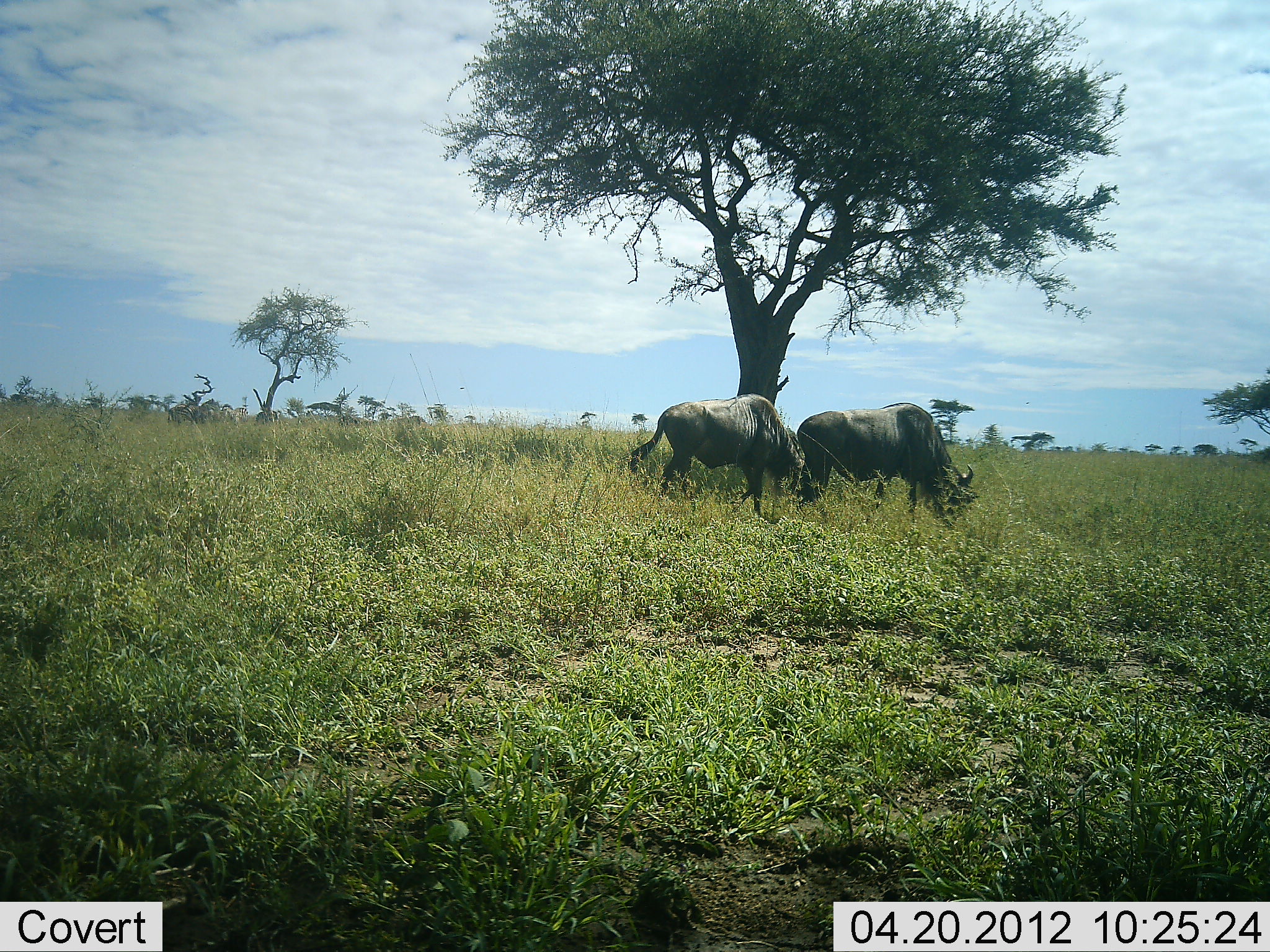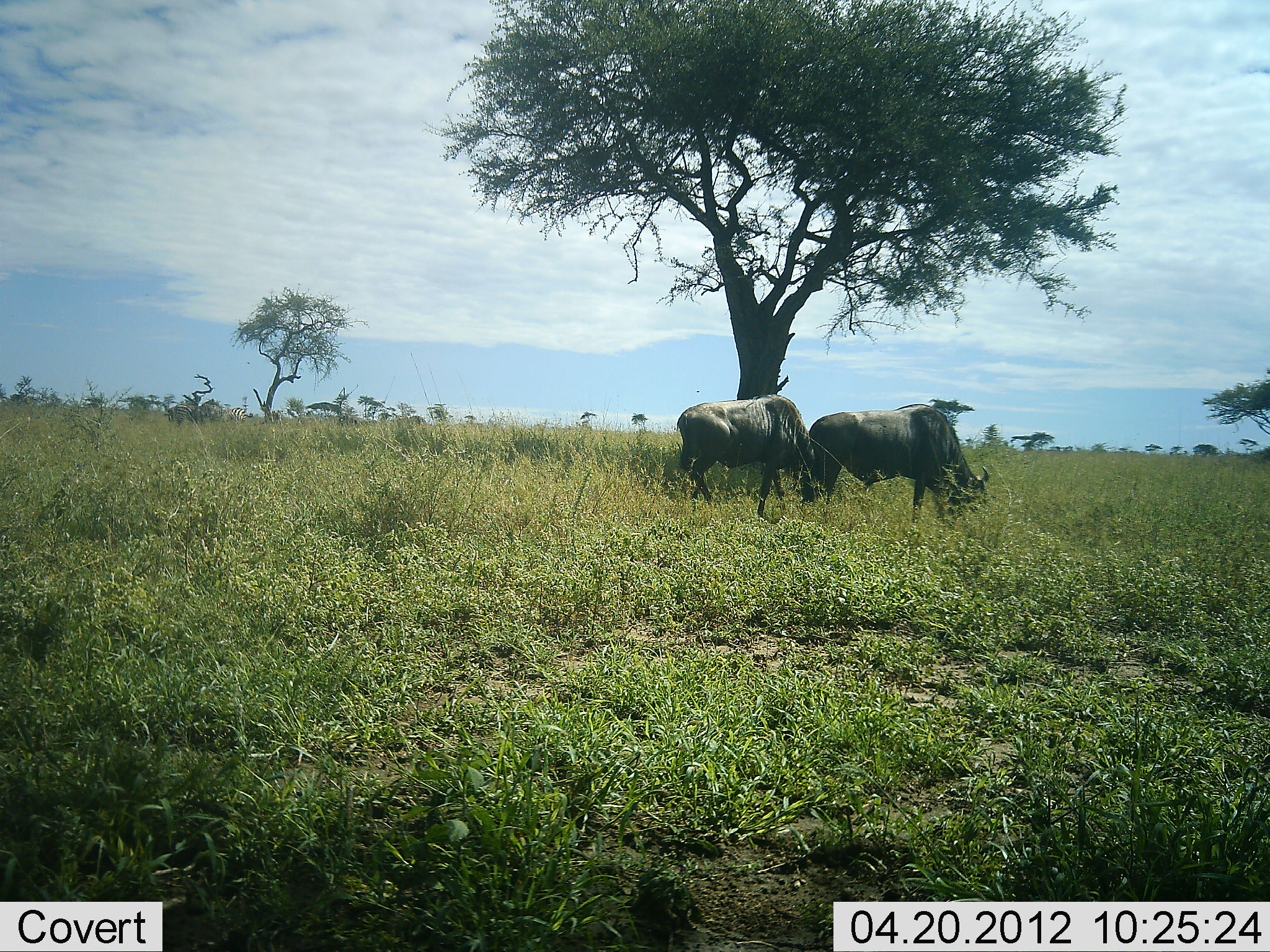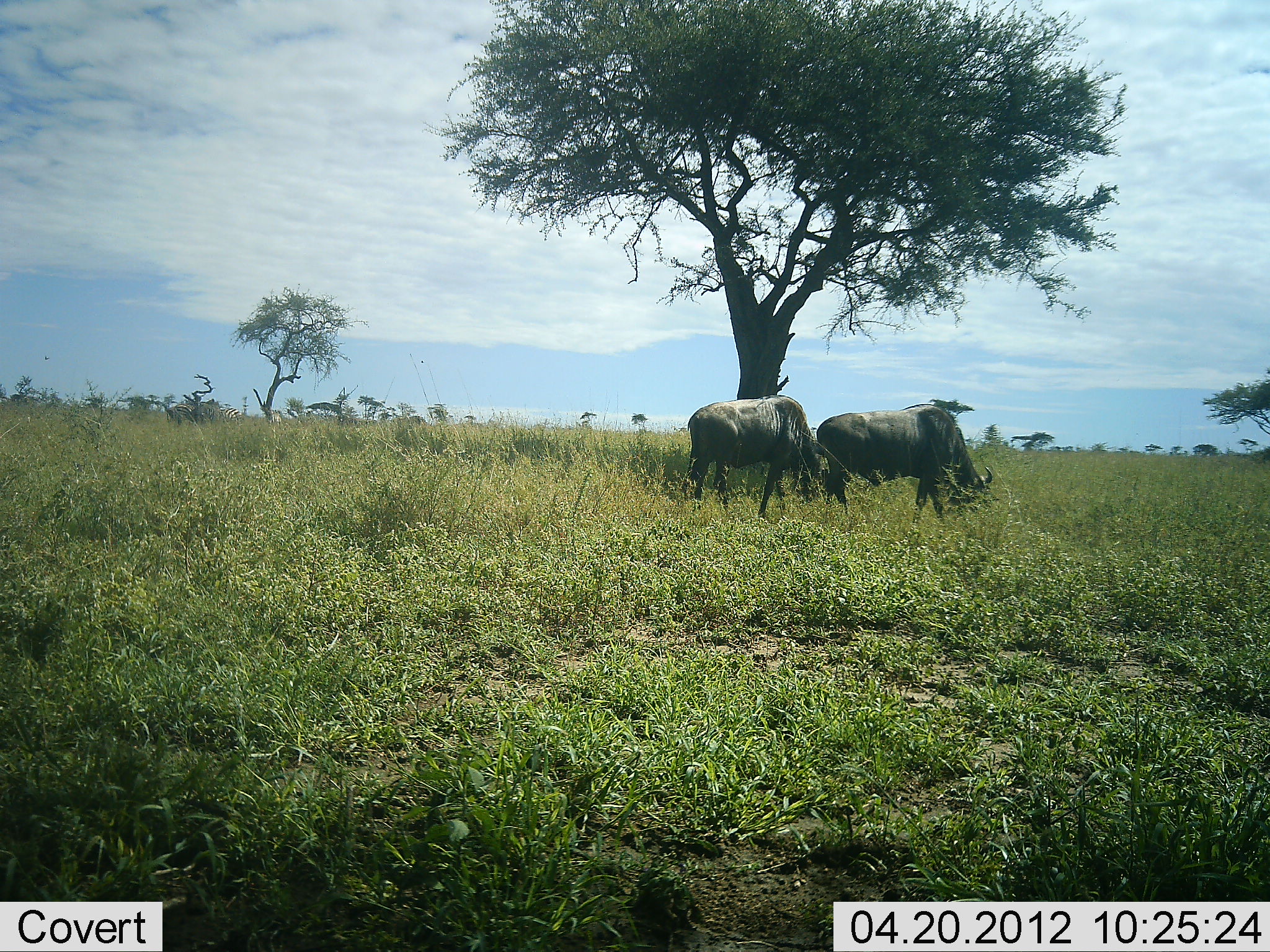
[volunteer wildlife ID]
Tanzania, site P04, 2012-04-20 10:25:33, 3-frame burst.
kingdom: Animalia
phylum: Chordata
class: Mammalia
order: Artiodactyla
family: Bovidae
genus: Connochaetes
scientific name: Connochaetes taurinus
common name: blue wildebeest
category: wildebeest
Wildebeest (blue wildebeest) (Connochaetes taurinus), count 2. Behavior (volunteer vote fractions): standing 27%, resting 0%, moving 40%, interacting 0%. Young present (vote fraction): 0%. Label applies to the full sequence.